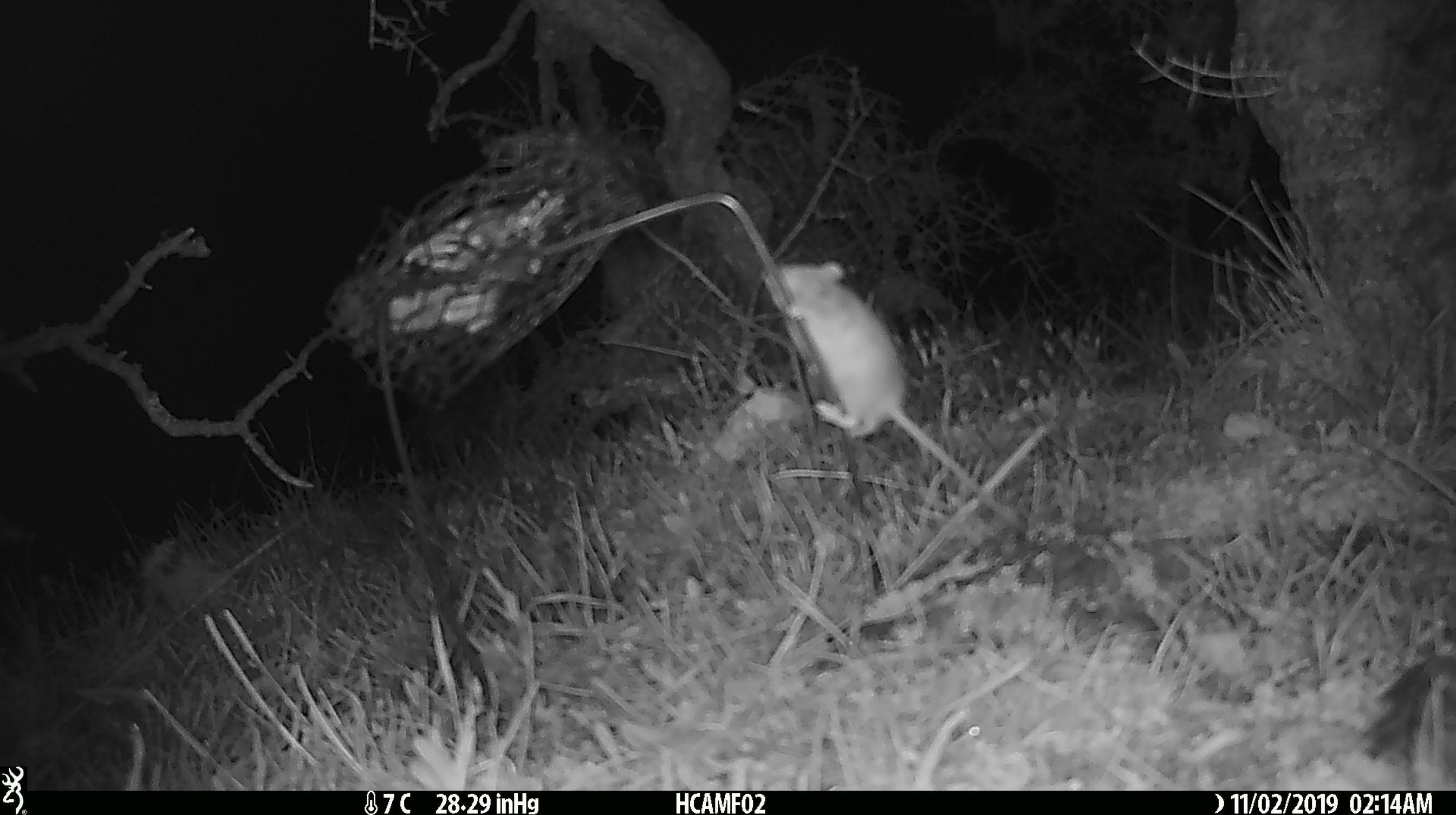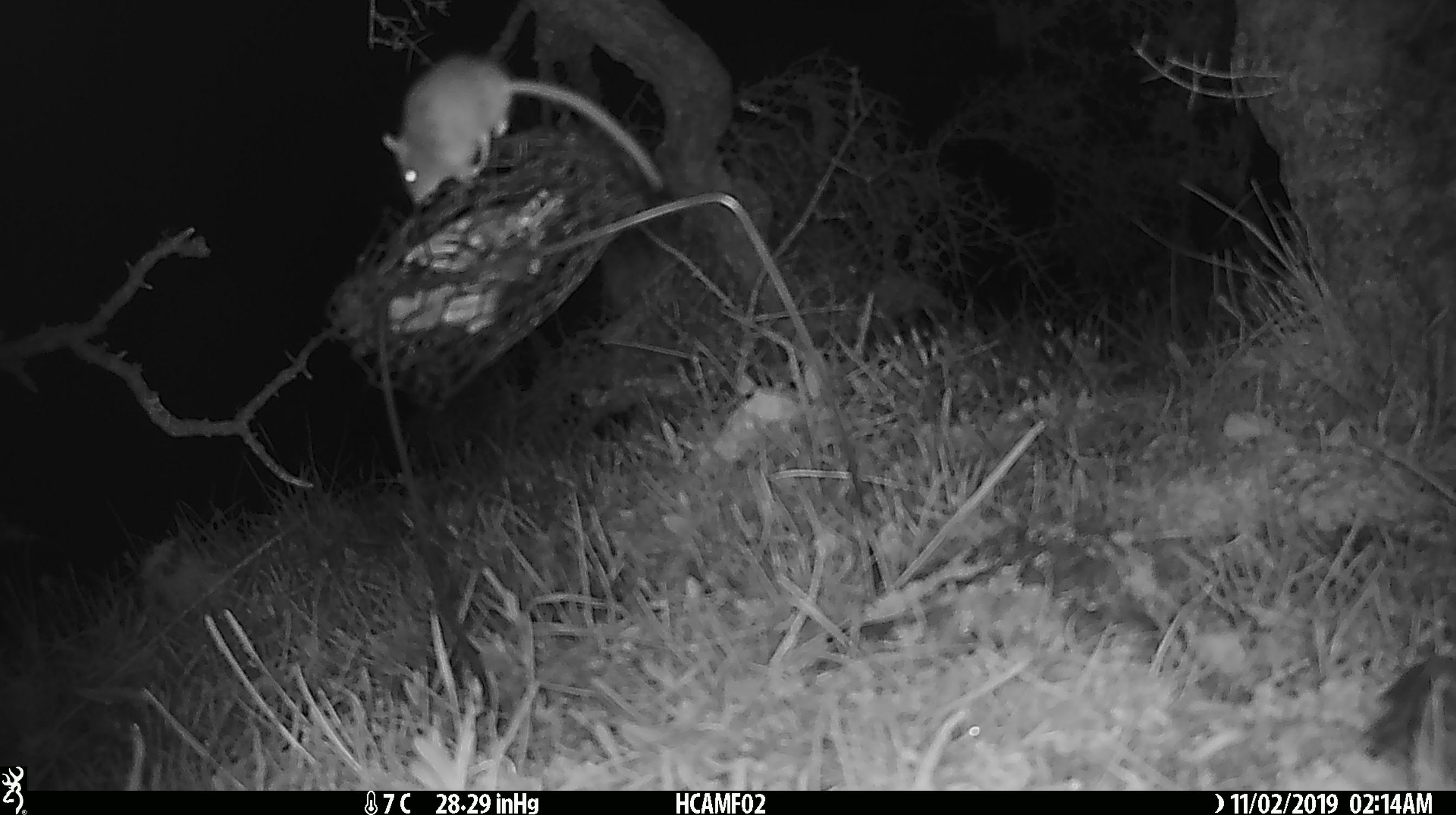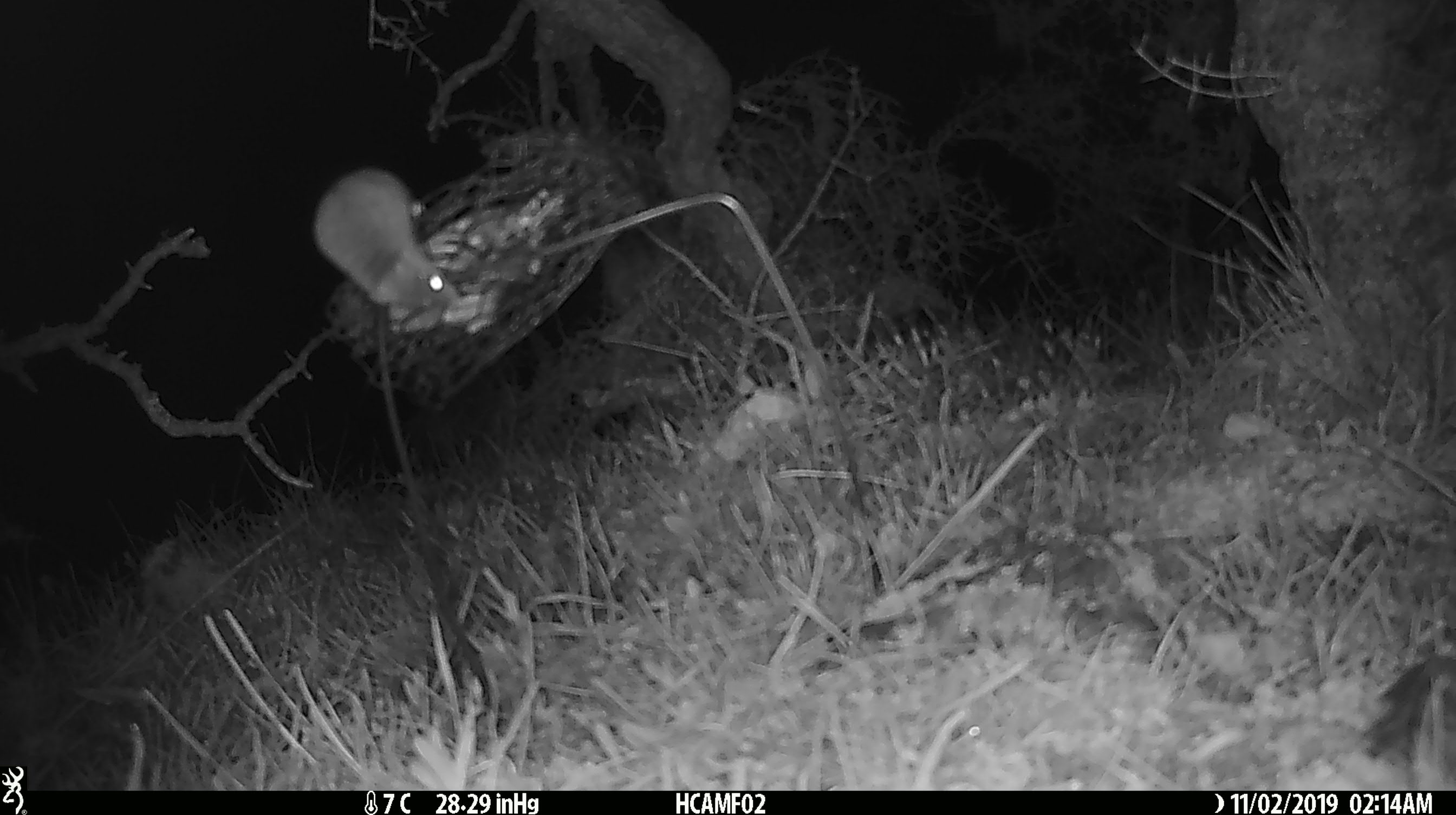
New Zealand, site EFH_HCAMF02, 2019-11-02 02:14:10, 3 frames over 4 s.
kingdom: Animalia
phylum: Chordata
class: Mammalia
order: Rodentia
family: Muridae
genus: Mus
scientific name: Mus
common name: mouse